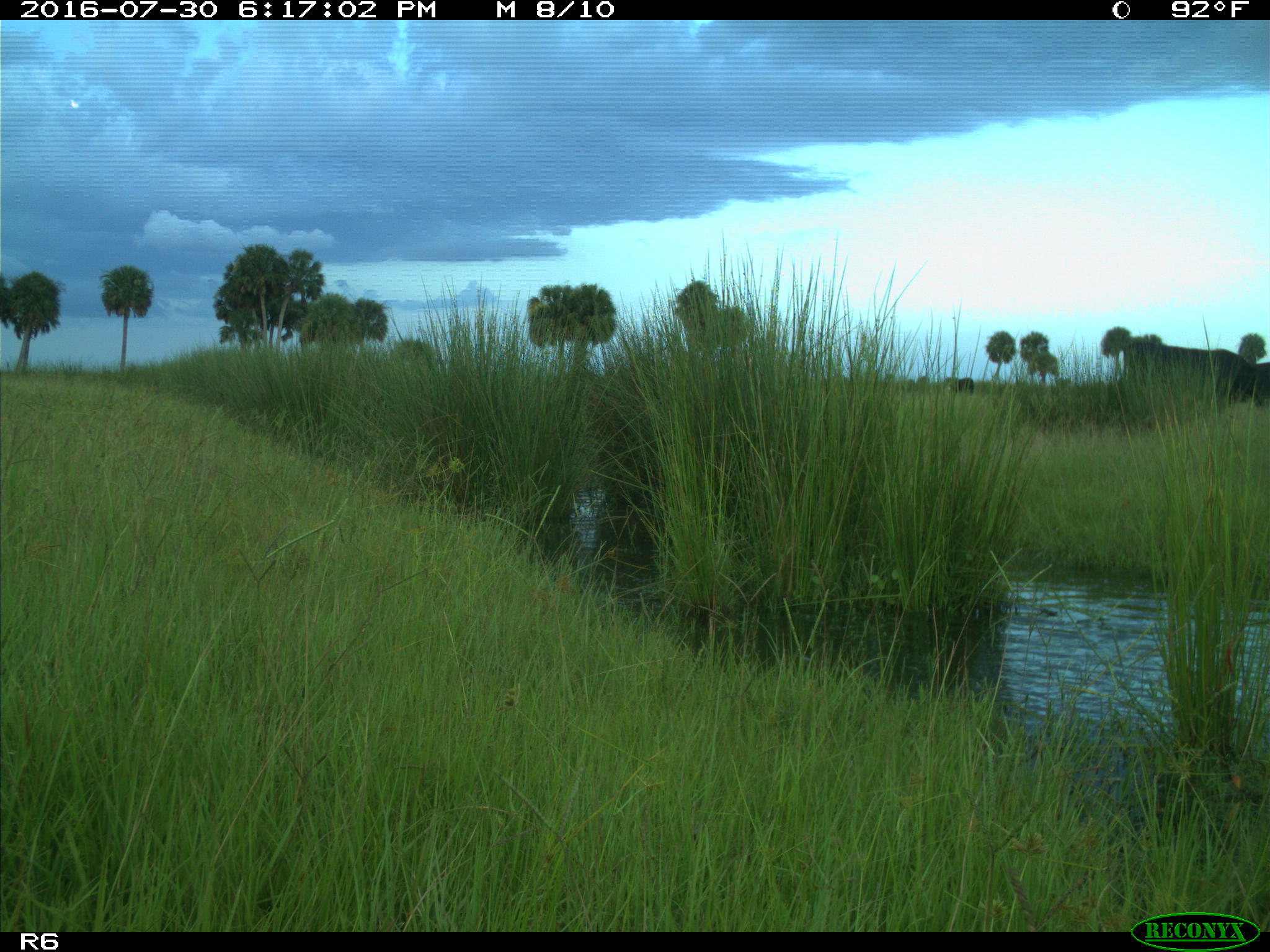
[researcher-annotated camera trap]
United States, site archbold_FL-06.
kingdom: Animalia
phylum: Chordata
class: Mammalia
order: Artiodactyla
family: Bovidae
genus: Bos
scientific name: Bos taurus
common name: domestic cow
Bos taurus (domestic cow).